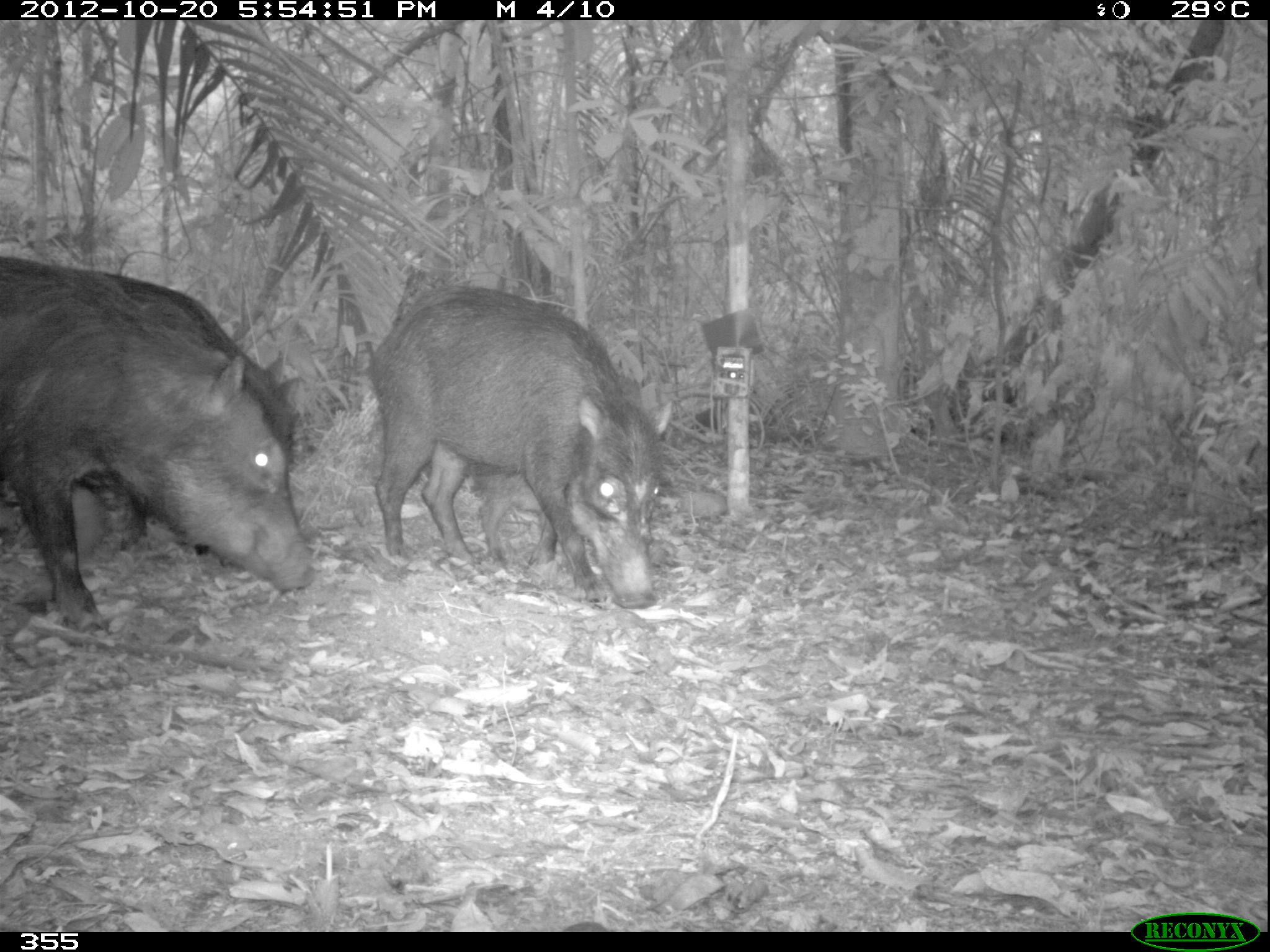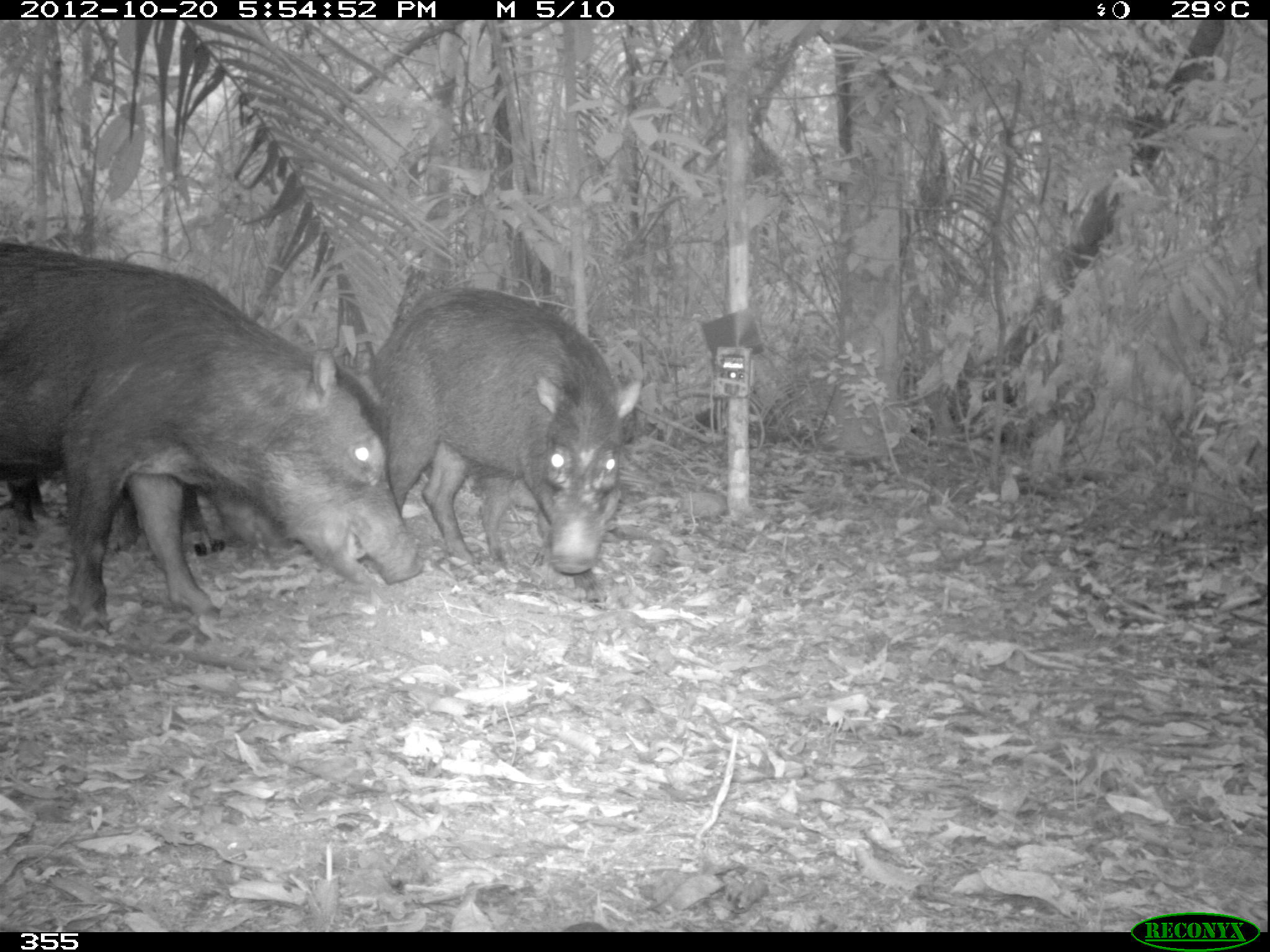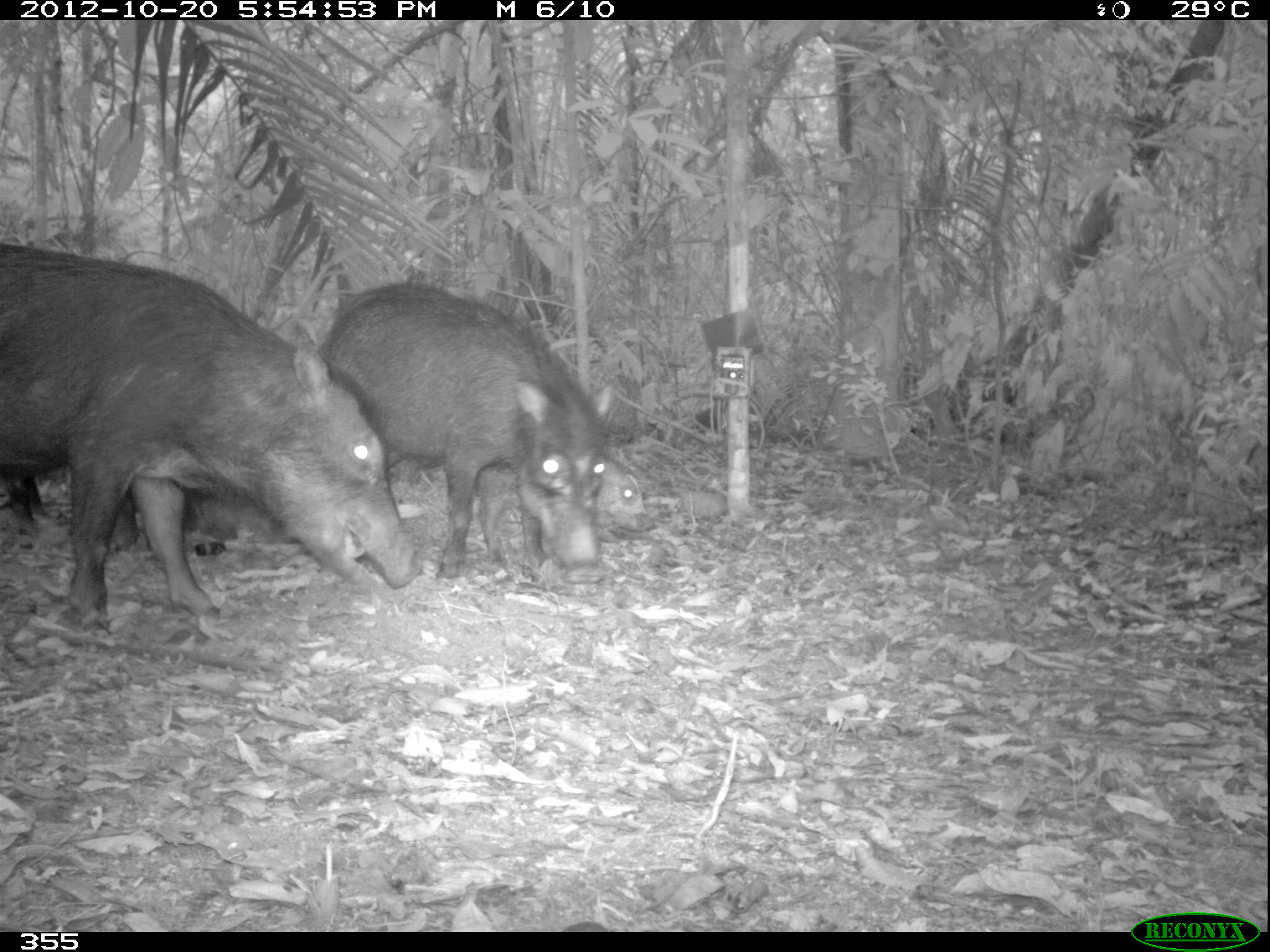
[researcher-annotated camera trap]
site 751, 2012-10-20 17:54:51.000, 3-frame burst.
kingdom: Animalia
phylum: Chordata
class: Mammalia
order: Artiodactyla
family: Tayassuidae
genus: Tayassu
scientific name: Tayassu pecari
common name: white-lipped peccary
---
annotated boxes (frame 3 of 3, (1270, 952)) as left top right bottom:
tayassu pecari: 0 231 427 640; 299 278 618 587; 473 448 658 566